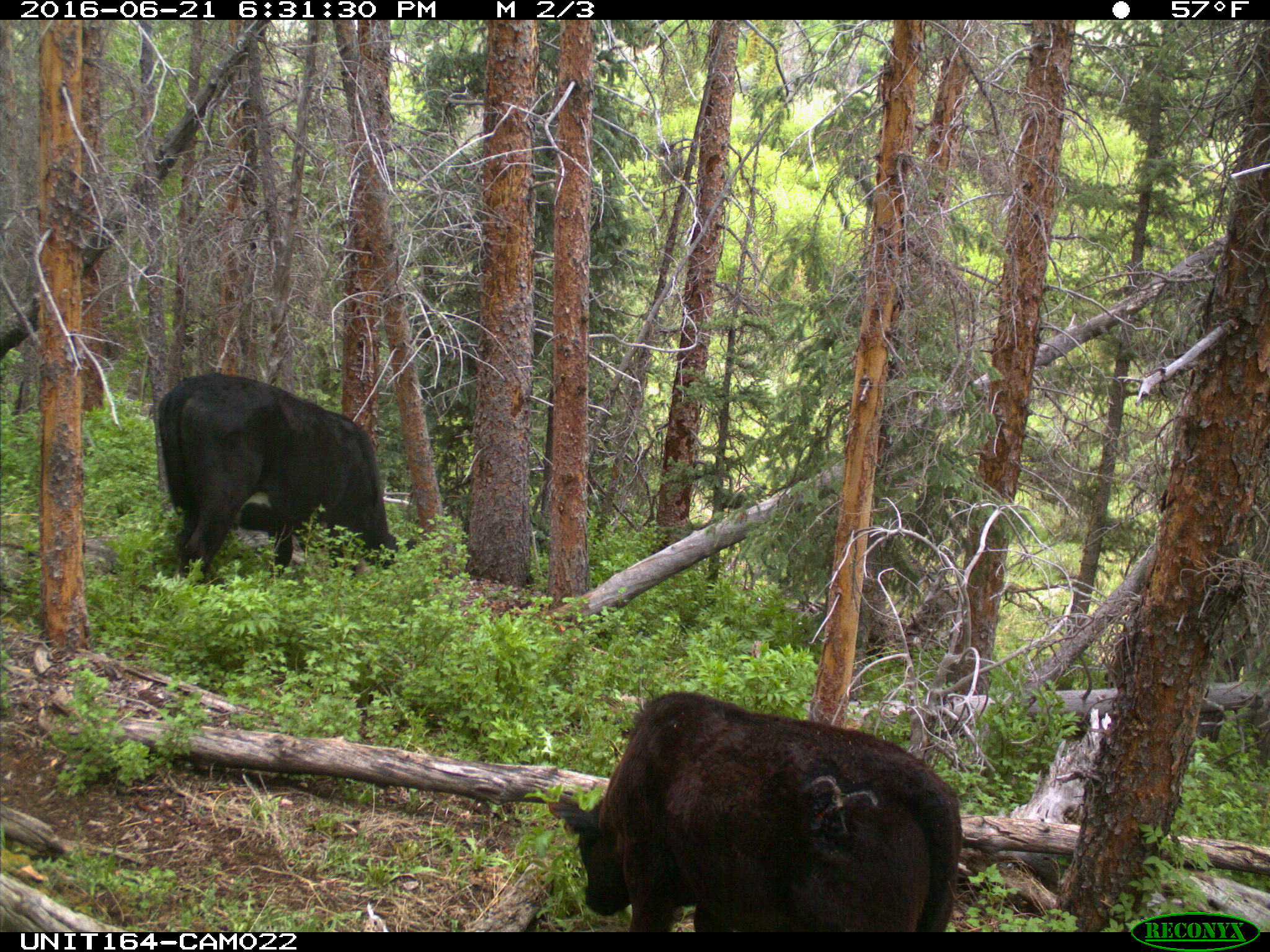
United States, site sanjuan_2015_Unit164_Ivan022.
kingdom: Animalia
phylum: Chordata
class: Mammalia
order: Artiodactyla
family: Bovidae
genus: Bos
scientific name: Bos taurus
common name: domestic cow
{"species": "Bos taurus (domestic cow)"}